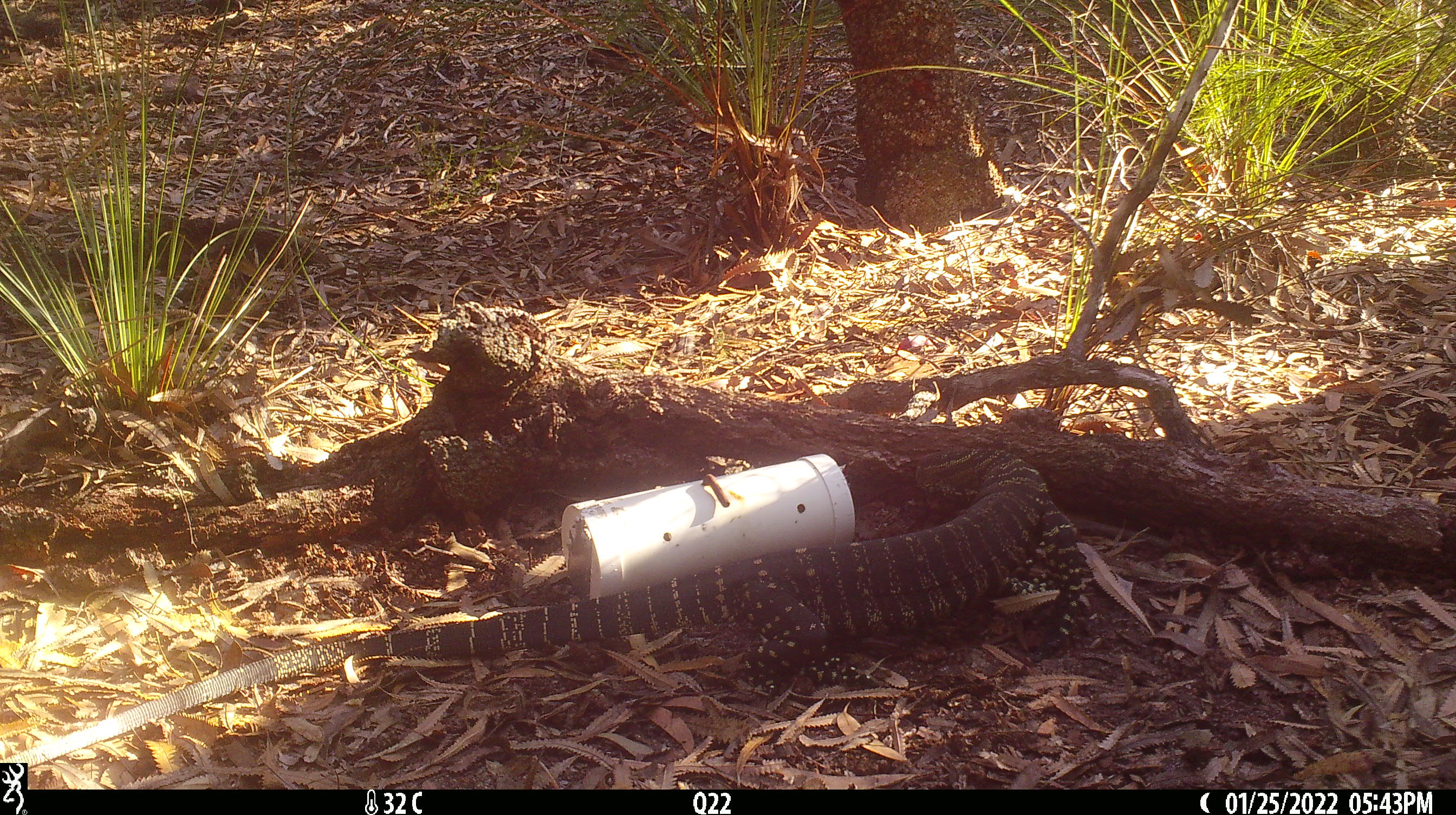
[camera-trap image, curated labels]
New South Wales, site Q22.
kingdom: Animalia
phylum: Chordata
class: Reptilia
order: Squamata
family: Varanidae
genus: Varanus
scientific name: Varanus varius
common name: lace monitor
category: goanna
Goanna (lace monitor) (Varanus varius).